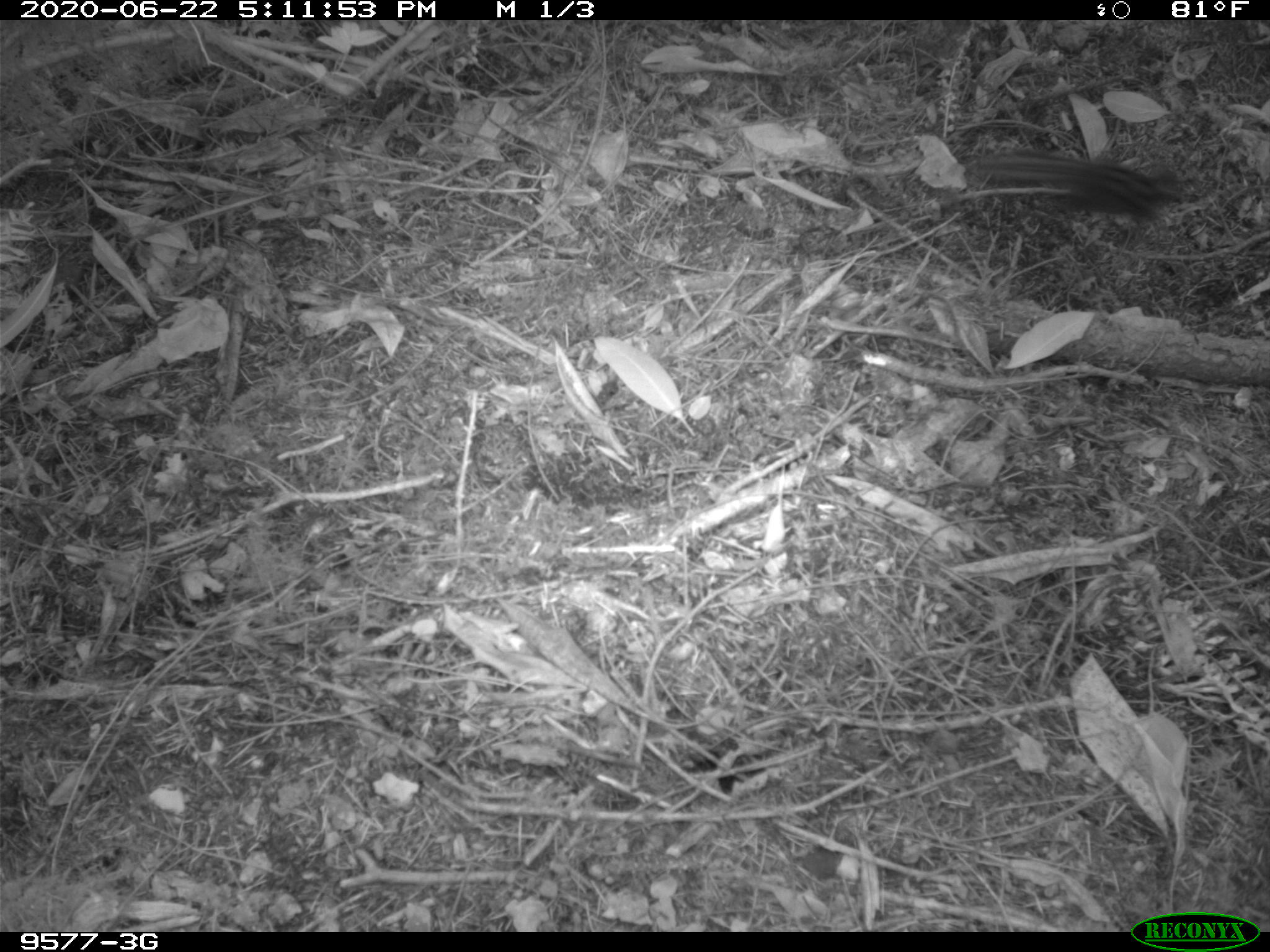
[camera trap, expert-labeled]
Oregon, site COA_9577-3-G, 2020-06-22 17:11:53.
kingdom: Animalia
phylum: Chordata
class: Mammalia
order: Rodentia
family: Sciuridae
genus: Neotamias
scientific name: Neotamias townsendii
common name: townsend's chipmunk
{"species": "townsend's chipmunk (Neotamias townsendii)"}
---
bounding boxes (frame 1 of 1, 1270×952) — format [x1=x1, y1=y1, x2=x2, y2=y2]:
townsend's chipmunk: [x1=970, y1=145, x2=1189, y2=227]